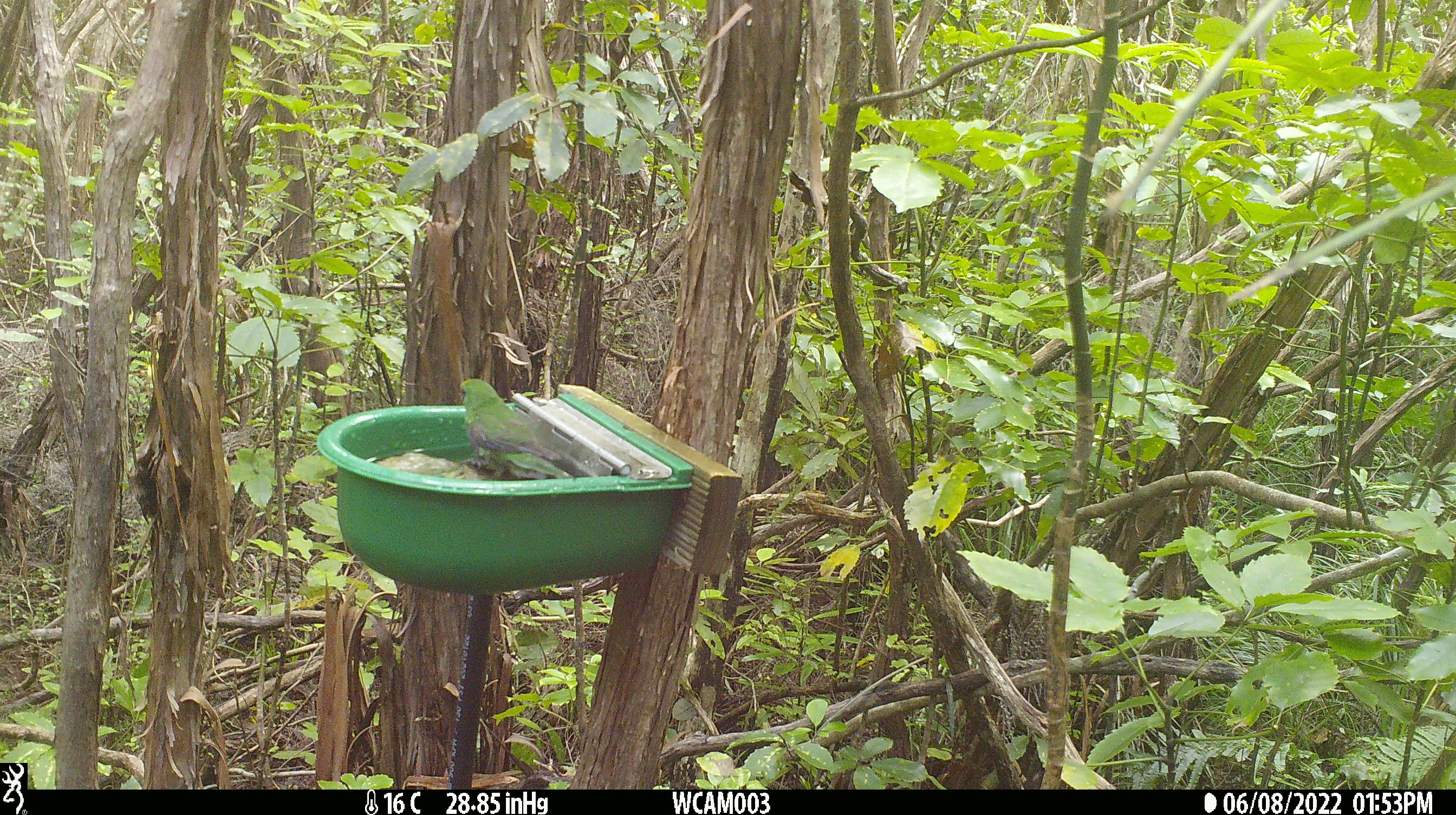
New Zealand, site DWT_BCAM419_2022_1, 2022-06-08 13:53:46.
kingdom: Animalia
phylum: Chordata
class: Aves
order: Psittaciformes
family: Psittaculidae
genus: Cyanoramphus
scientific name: Cyanoramphus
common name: parakeet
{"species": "parakeet (Cyanoramphus)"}